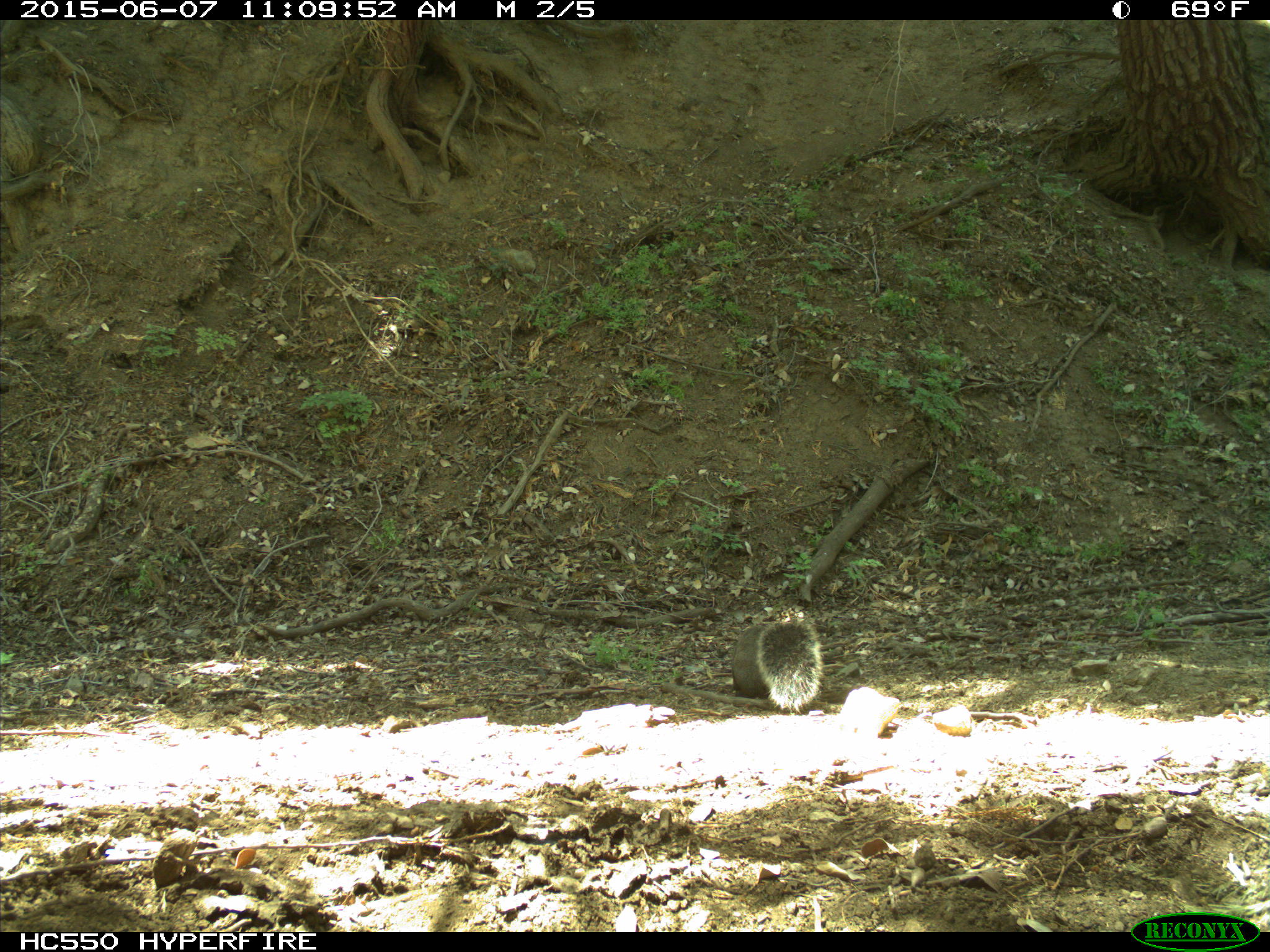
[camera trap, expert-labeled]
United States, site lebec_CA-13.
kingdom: Animalia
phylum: Chordata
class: Mammalia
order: Rodentia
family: Sciuridae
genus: Sciurus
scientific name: Sciurus carolinensis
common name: eastern gray squirrel